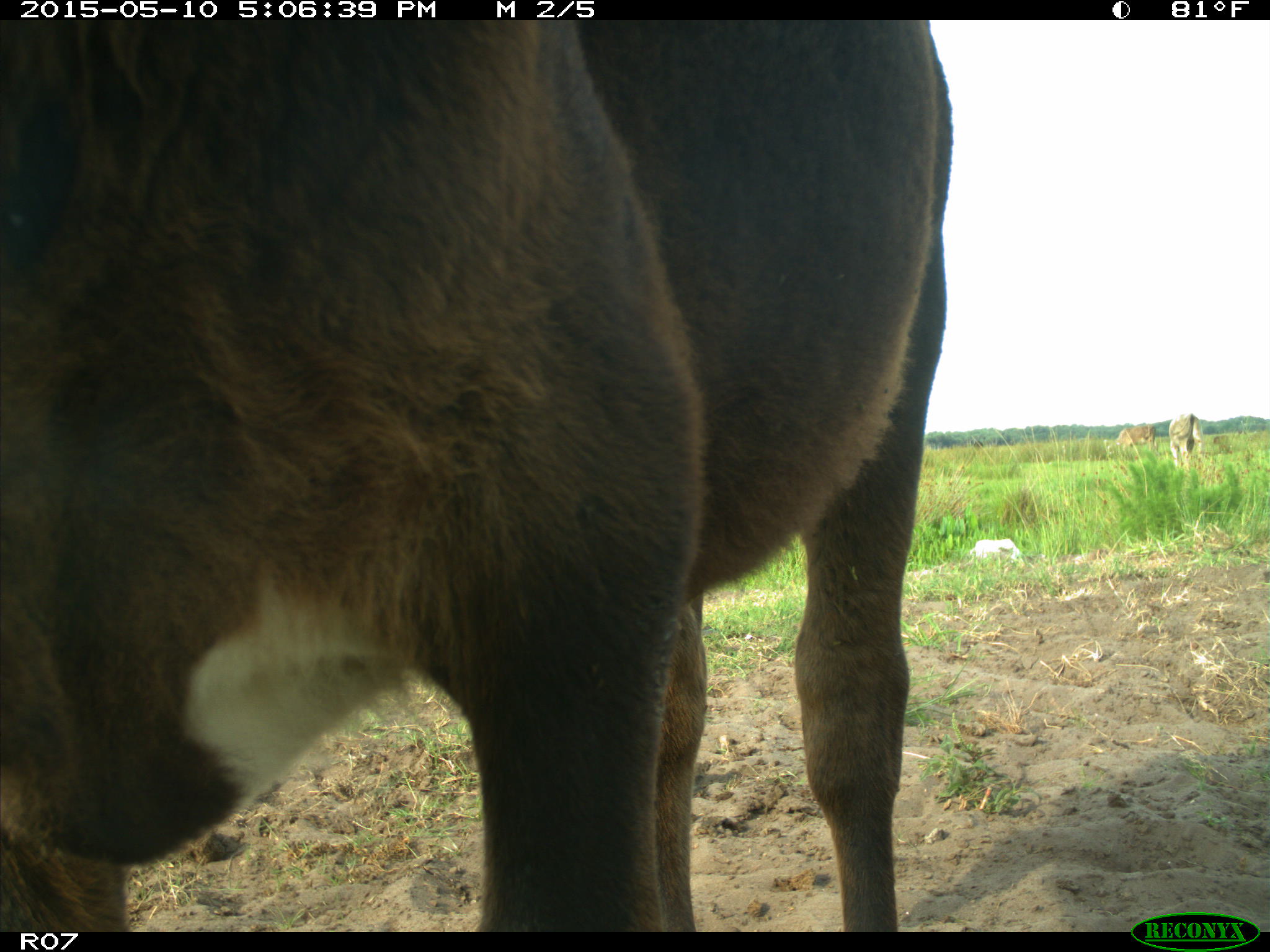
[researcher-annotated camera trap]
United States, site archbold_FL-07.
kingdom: Animalia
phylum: Chordata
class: Mammalia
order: Artiodactyla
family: Bovidae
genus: Bos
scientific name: Bos taurus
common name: domestic cow